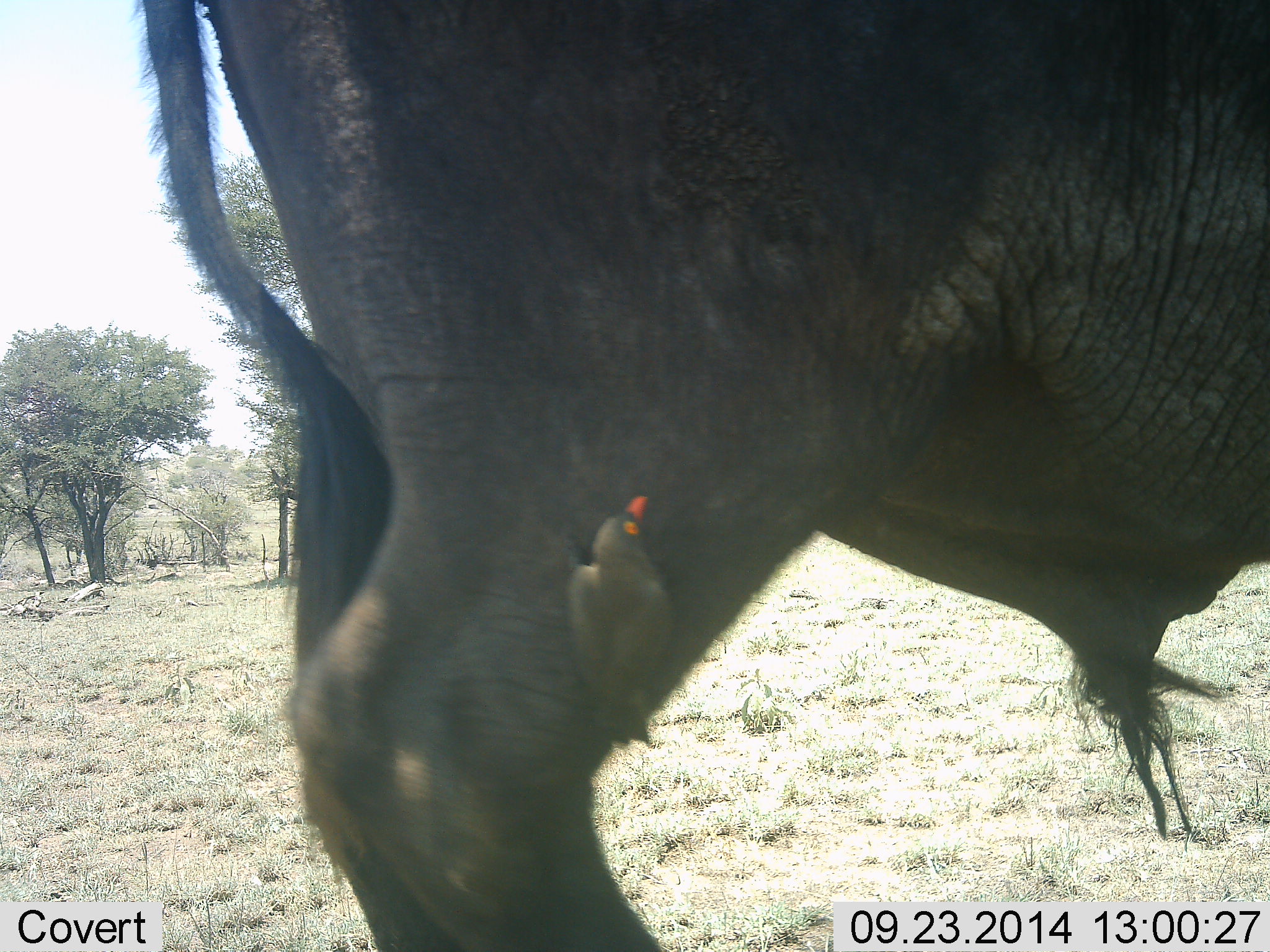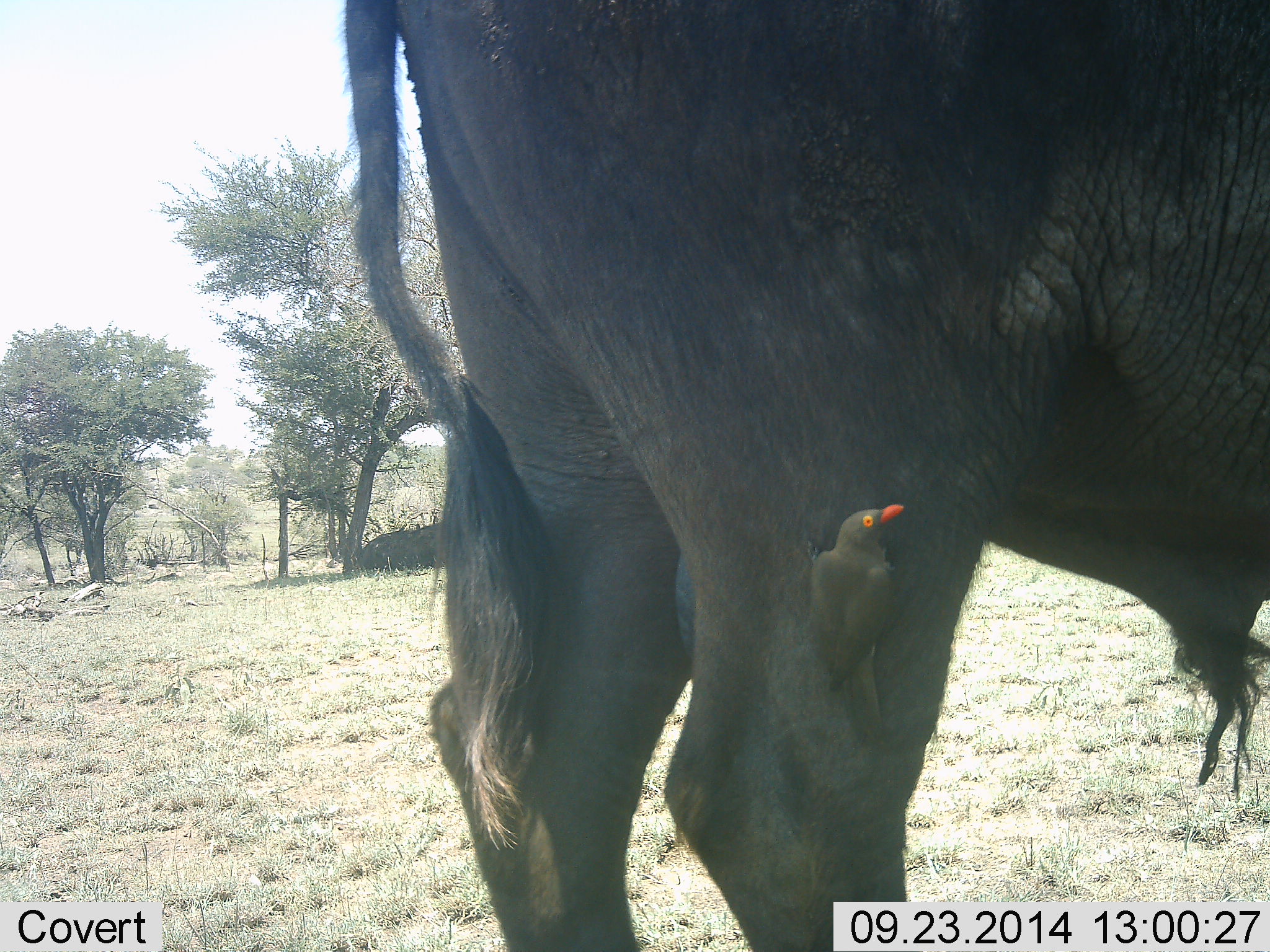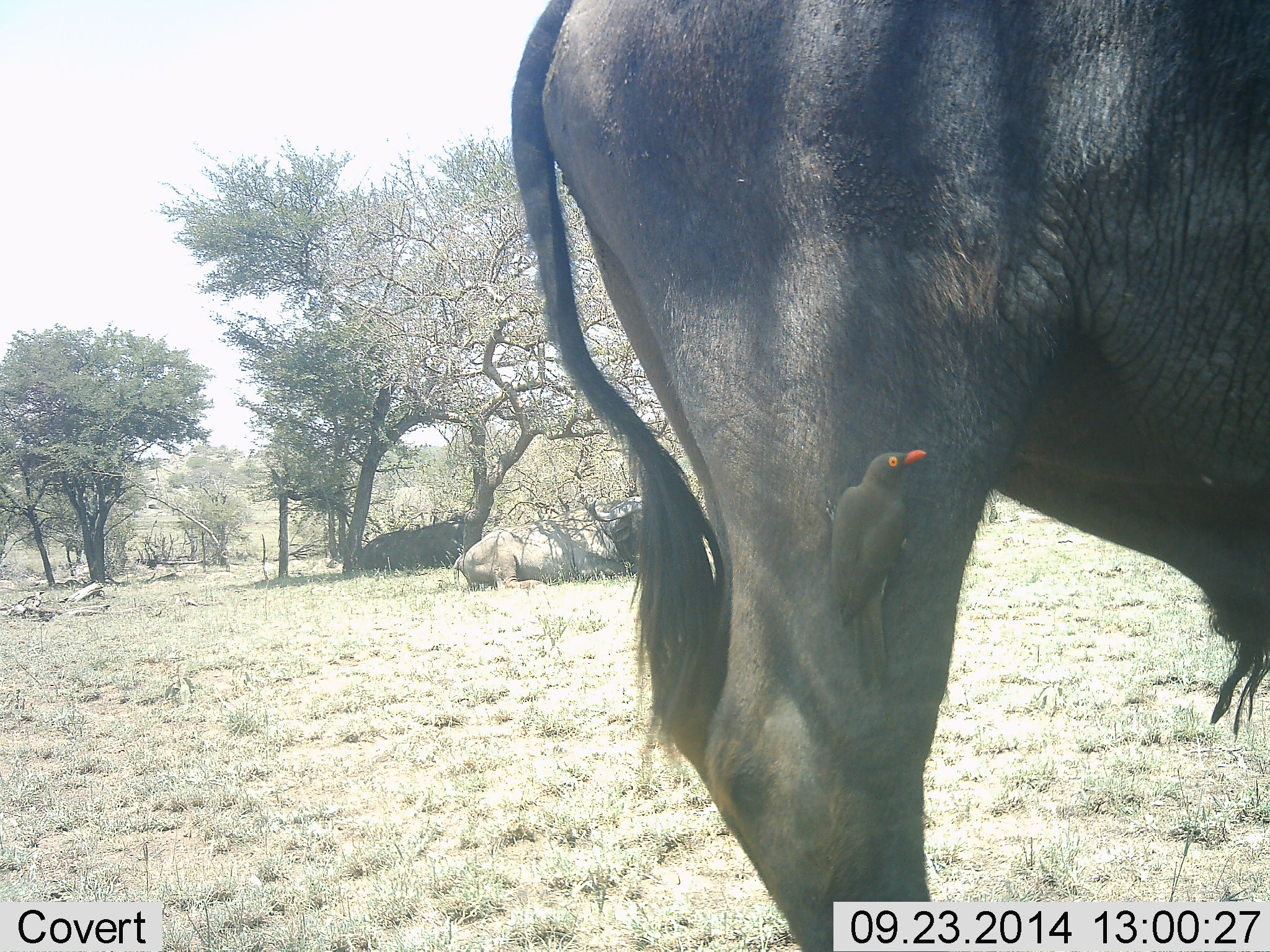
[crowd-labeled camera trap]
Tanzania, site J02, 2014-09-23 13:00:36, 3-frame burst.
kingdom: Animalia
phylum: Chordata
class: Mammalia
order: Artiodactyla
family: Bovidae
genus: Syncerus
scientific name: Syncerus caffer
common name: cape buffalo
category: buffalo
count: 3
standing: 45%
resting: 73%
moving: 55%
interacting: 0%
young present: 0%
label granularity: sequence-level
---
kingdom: Animalia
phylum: Chordata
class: Aves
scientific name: Aves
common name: bird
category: otherbird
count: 1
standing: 32%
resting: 32%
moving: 11%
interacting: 42%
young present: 0%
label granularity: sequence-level